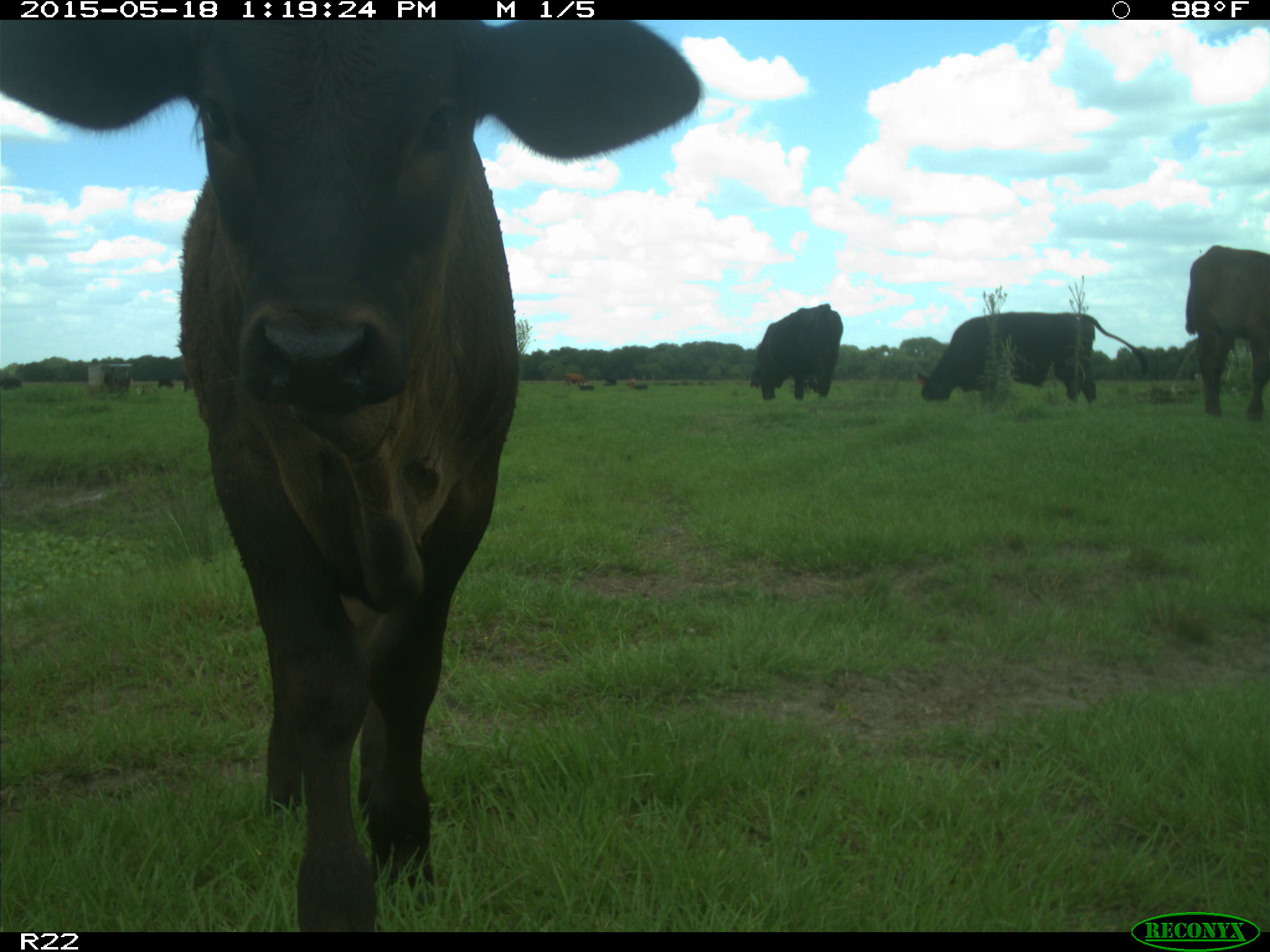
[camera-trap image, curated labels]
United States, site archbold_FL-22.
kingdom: Animalia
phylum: Chordata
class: Mammalia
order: Artiodactyla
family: Bovidae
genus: Bos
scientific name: Bos taurus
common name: domestic cow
Bos taurus (domestic cow).